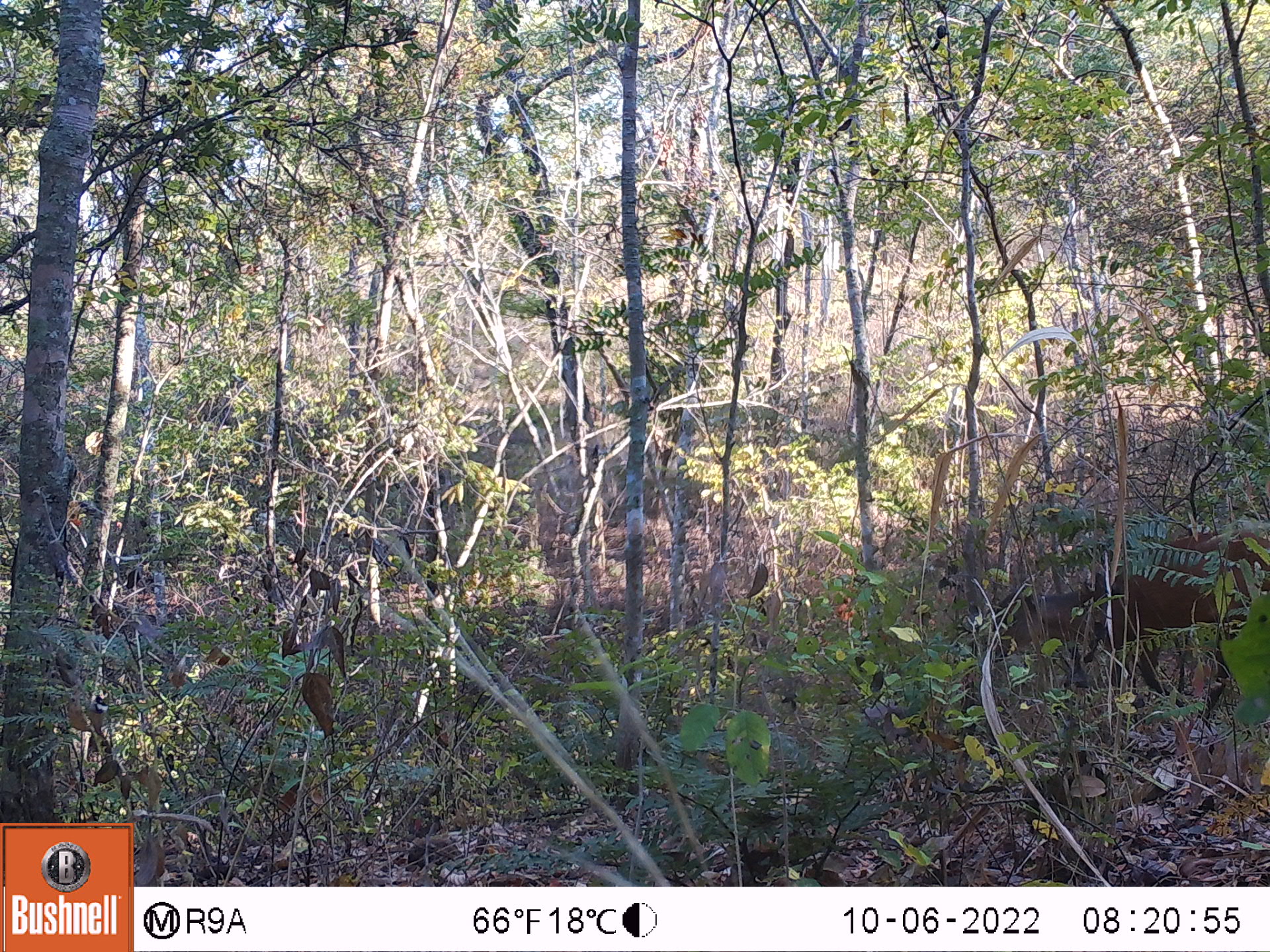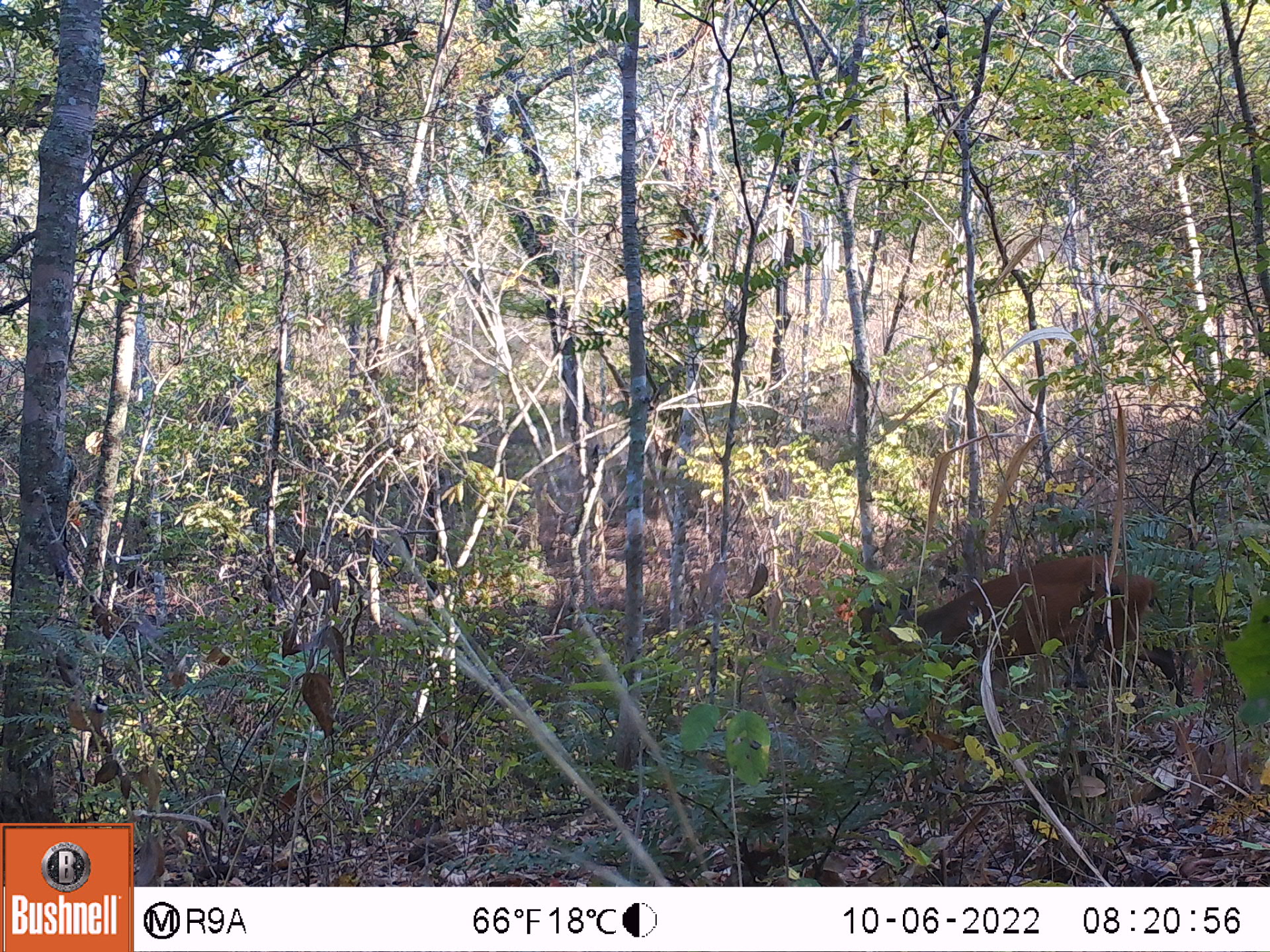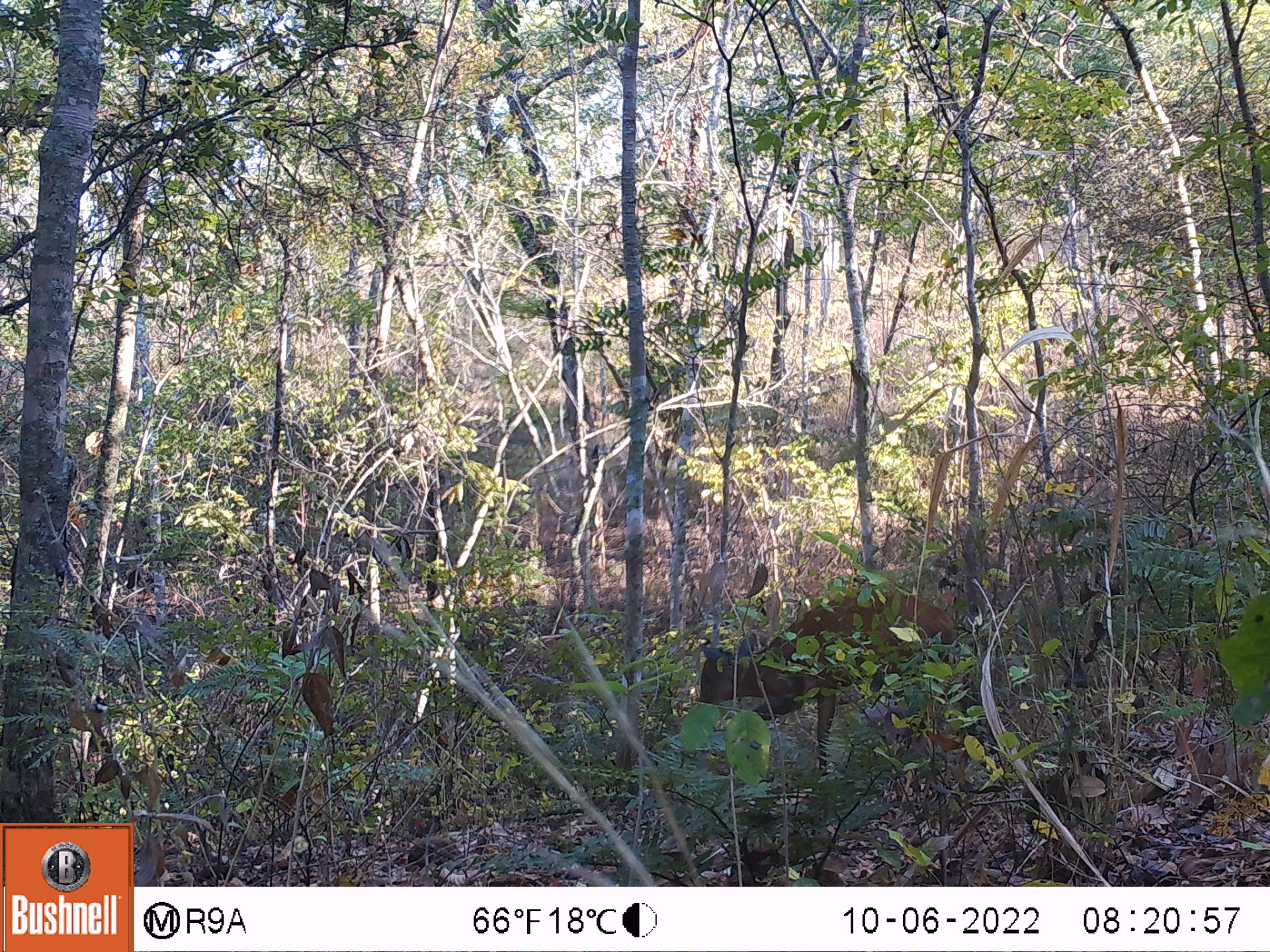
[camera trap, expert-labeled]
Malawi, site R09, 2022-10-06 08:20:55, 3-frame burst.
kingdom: Animalia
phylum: Chordata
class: Mammalia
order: Artiodactyla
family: Bovidae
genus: Cephalophorus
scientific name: Cephalophorus natalensis natalensis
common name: red duiker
Red duiker (Cephalophorus natalensis natalensis), count 1.